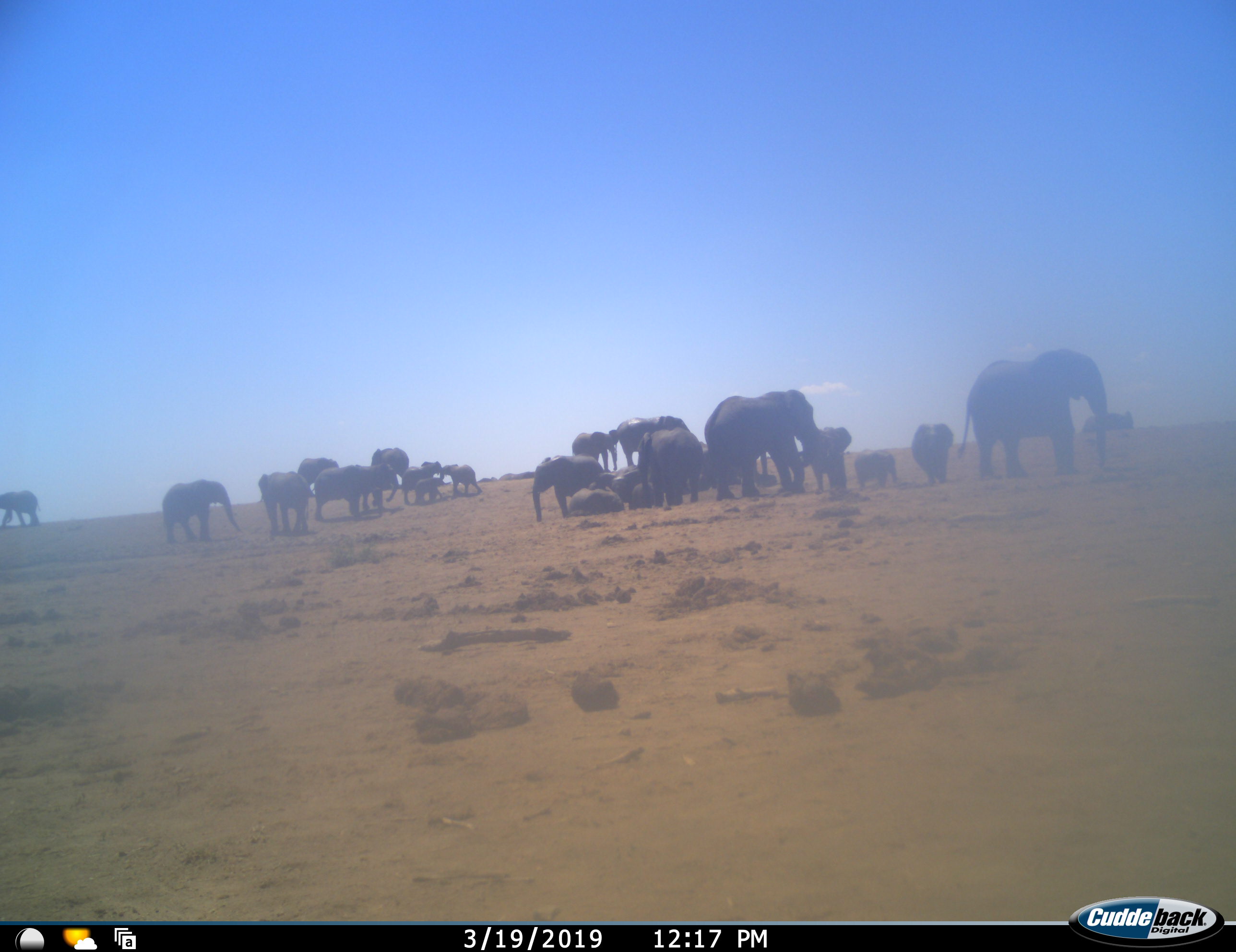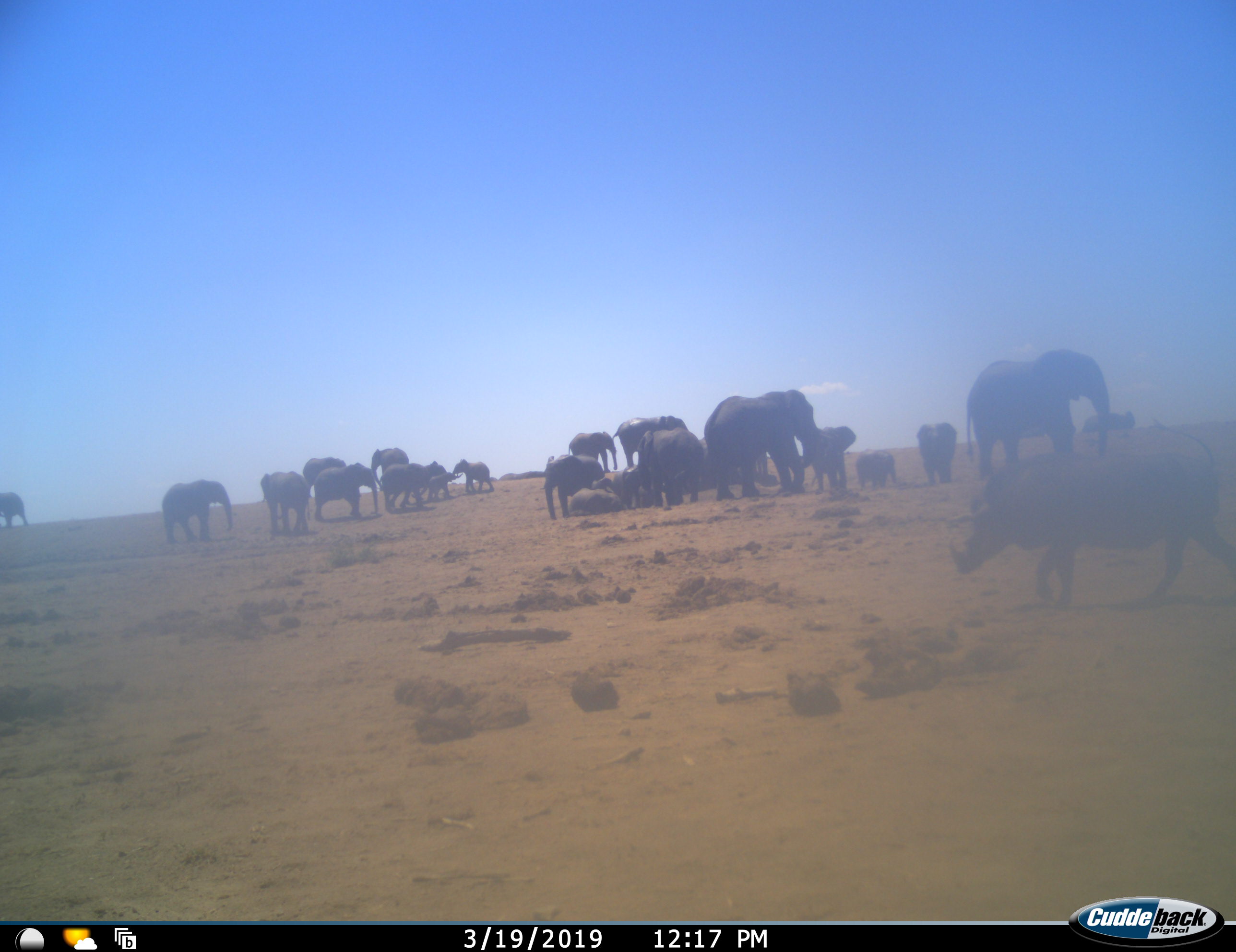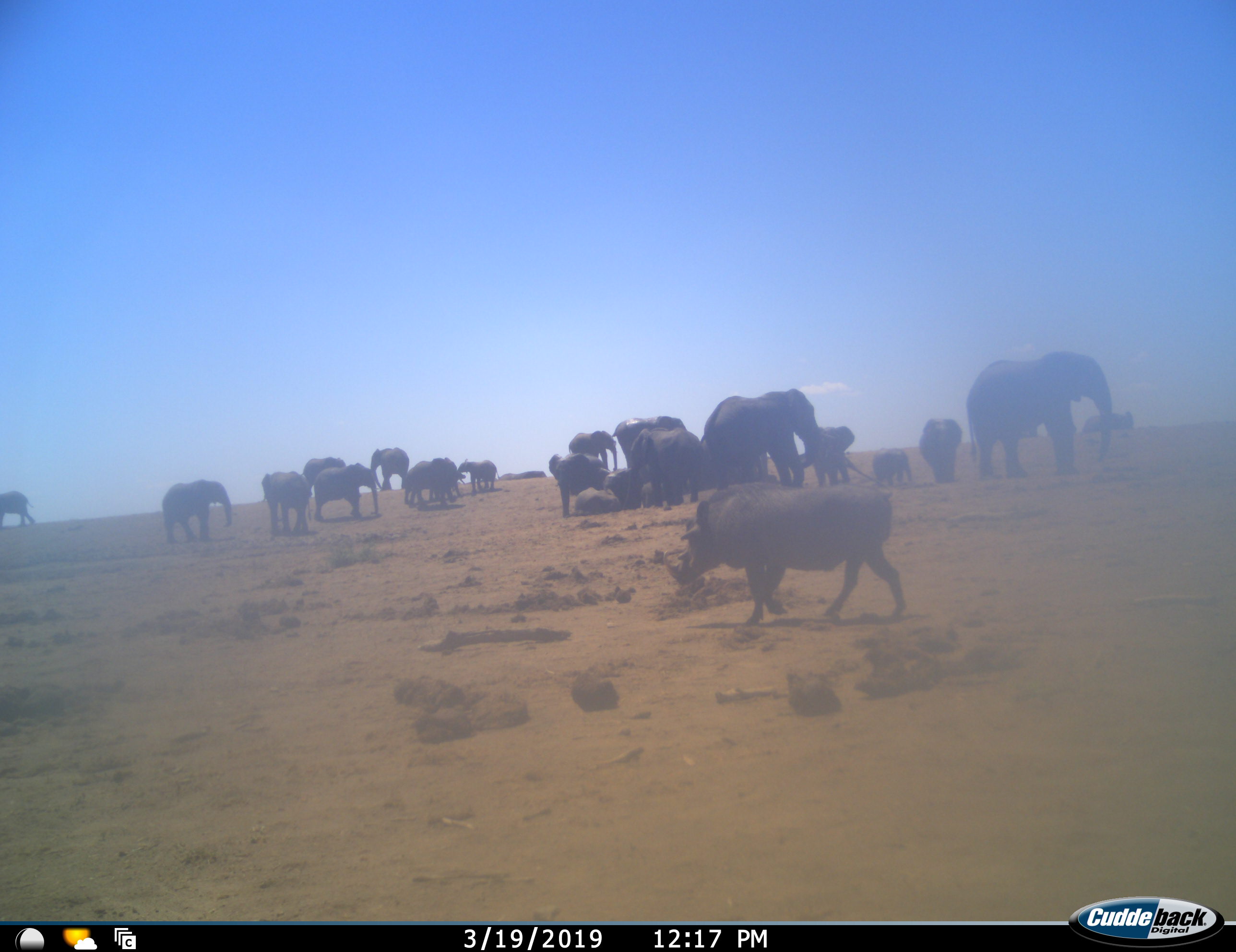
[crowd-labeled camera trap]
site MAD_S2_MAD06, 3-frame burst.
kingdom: Animalia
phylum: Chordata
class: Mammalia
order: Proboscidea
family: Elephantidae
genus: Loxodonta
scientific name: Loxodonta africana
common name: african bush elephant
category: elephant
Elephant (african bush elephant) (Loxodonta africana), count 11-50. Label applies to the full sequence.